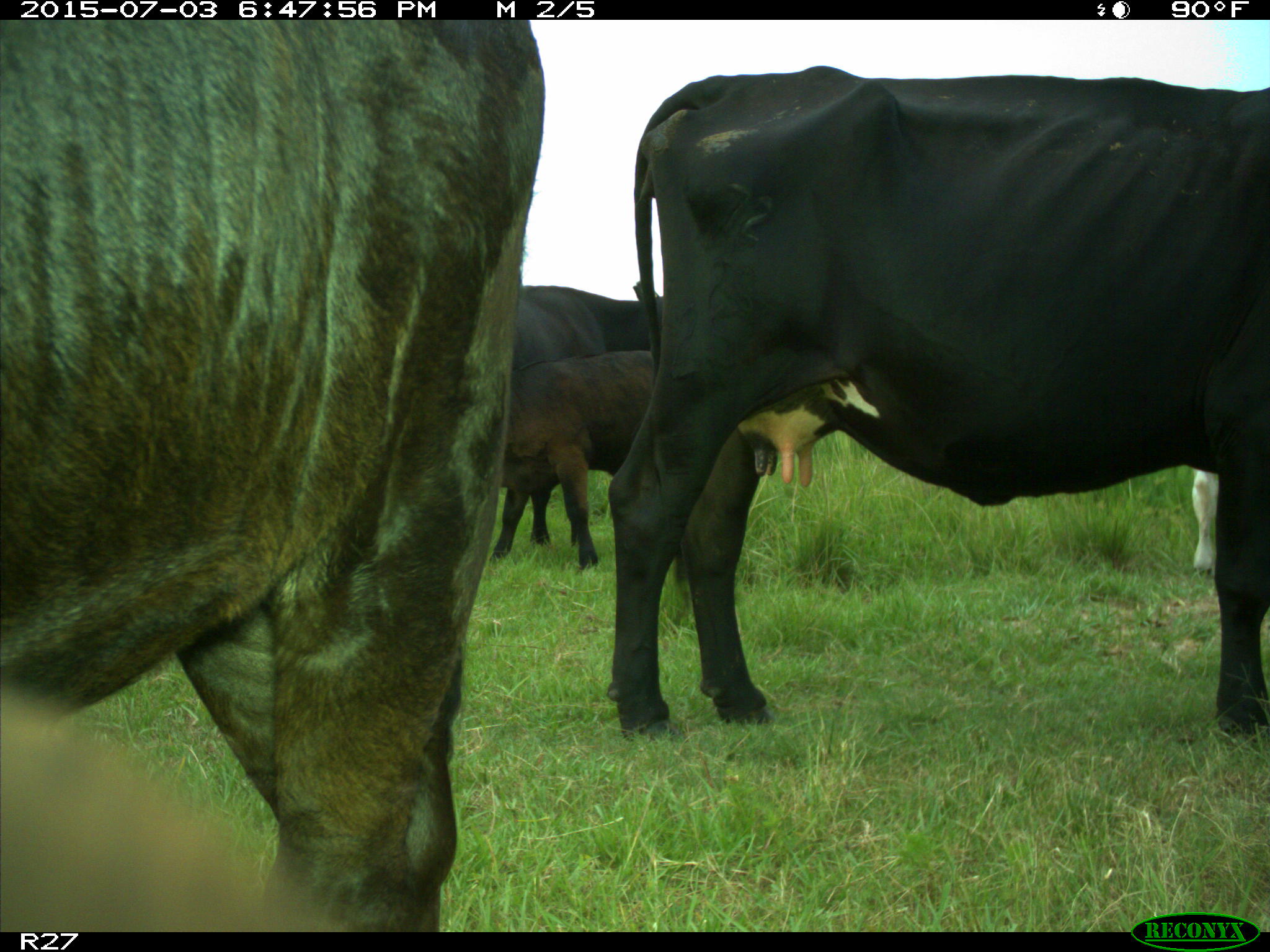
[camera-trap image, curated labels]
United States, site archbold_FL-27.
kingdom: Animalia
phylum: Chordata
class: Mammalia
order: Artiodactyla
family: Bovidae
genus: Bos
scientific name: Bos taurus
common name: domestic cow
Bos taurus (domestic cow).